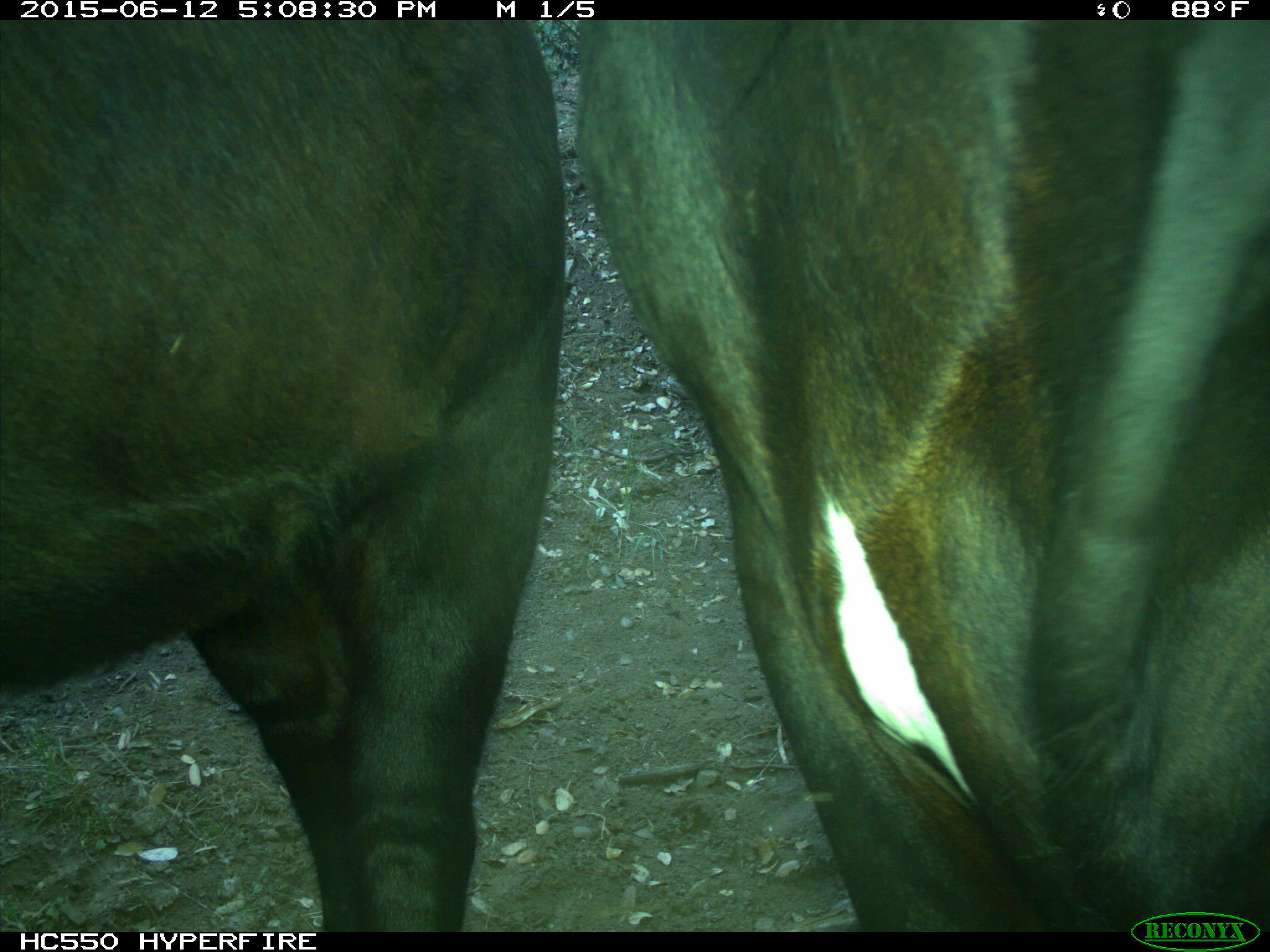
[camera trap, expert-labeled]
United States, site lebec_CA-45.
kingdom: Animalia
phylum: Chordata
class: Mammalia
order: Artiodactyla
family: Bovidae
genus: Bos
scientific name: Bos taurus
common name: domestic cow